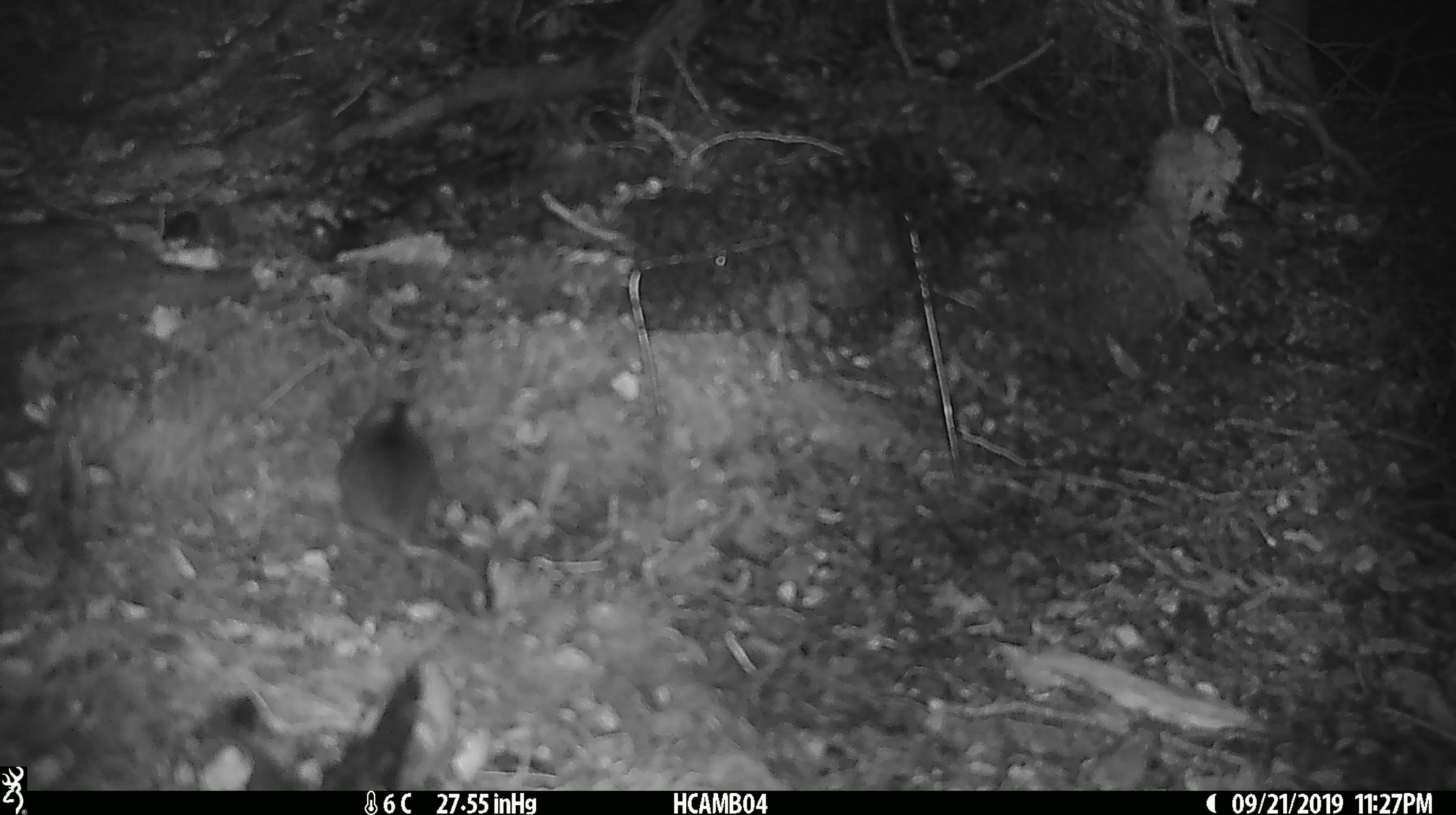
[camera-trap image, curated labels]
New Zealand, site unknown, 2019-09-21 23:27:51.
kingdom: Animalia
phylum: Chordata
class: Mammalia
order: Rodentia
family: Muridae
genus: Mus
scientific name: Mus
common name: mouse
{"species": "mouse (Mus)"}